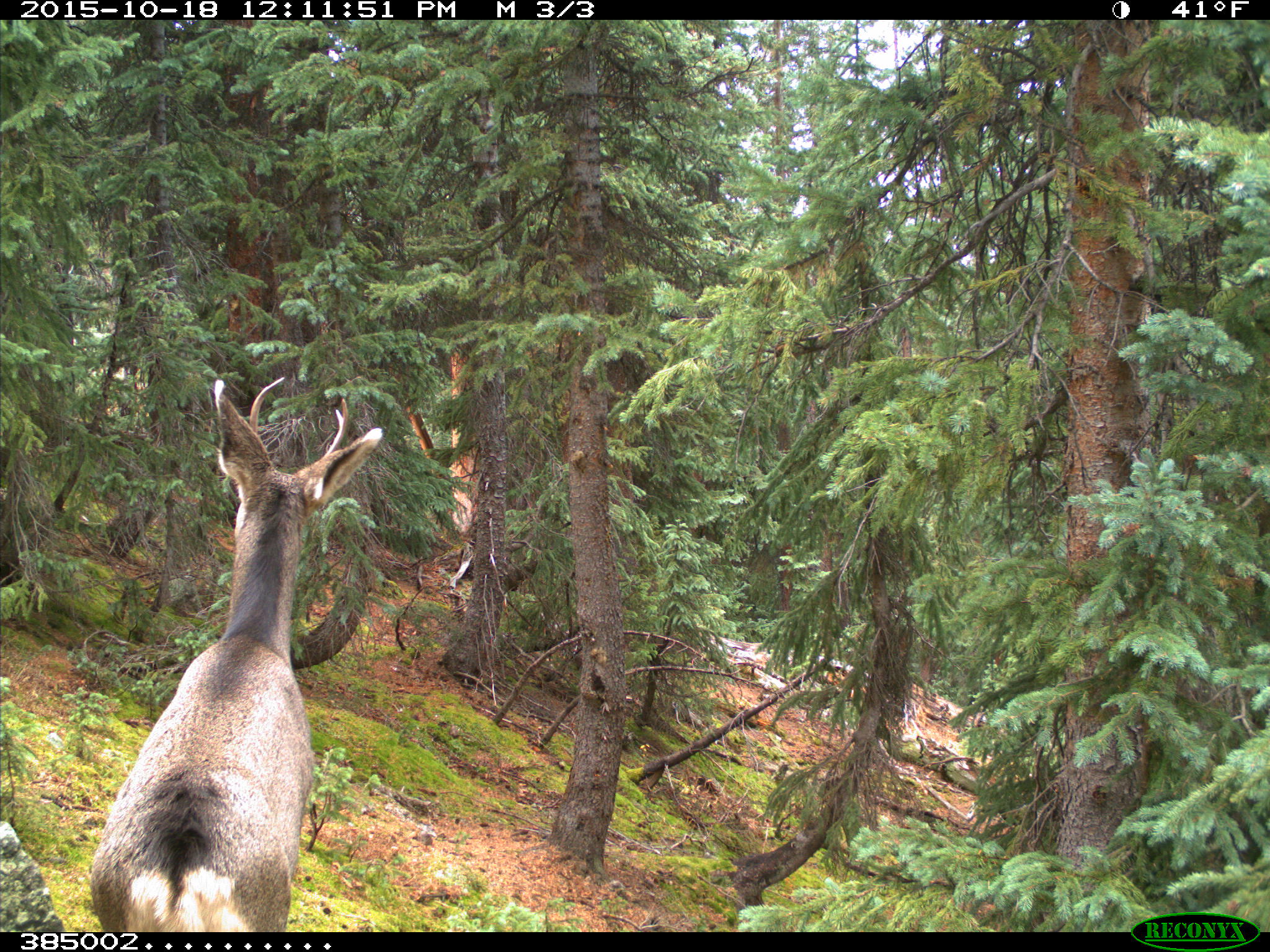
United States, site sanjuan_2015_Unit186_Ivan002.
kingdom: Animalia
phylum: Chordata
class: Mammalia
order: Artiodactyla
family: Cervidae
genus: Odocoileus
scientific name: Odocoileus hemionus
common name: mule deer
Odocoileus hemionus (mule deer).